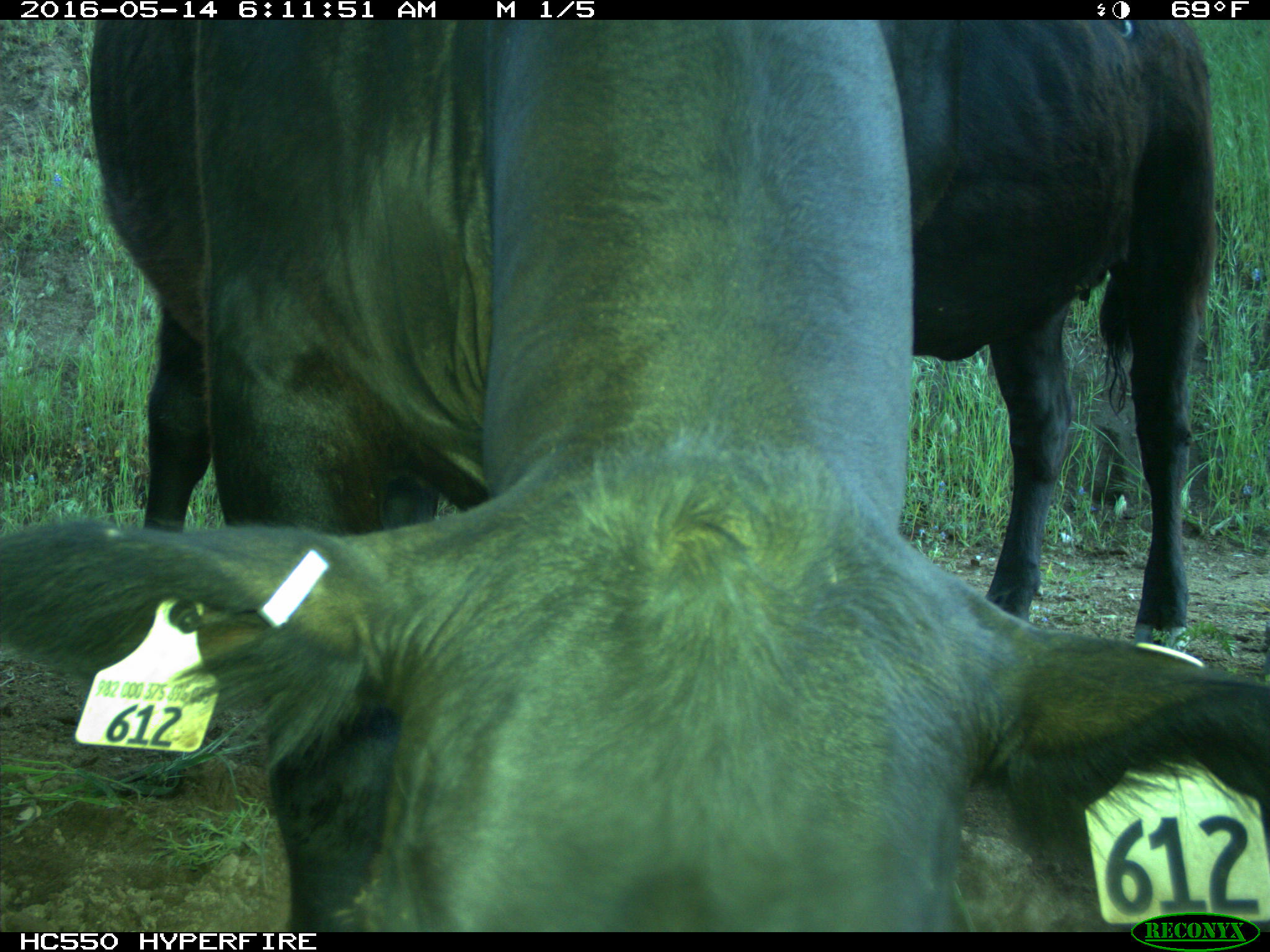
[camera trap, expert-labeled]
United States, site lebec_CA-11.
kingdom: Animalia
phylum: Chordata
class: Mammalia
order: Artiodactyla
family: Bovidae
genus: Bos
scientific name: Bos taurus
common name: domestic cow